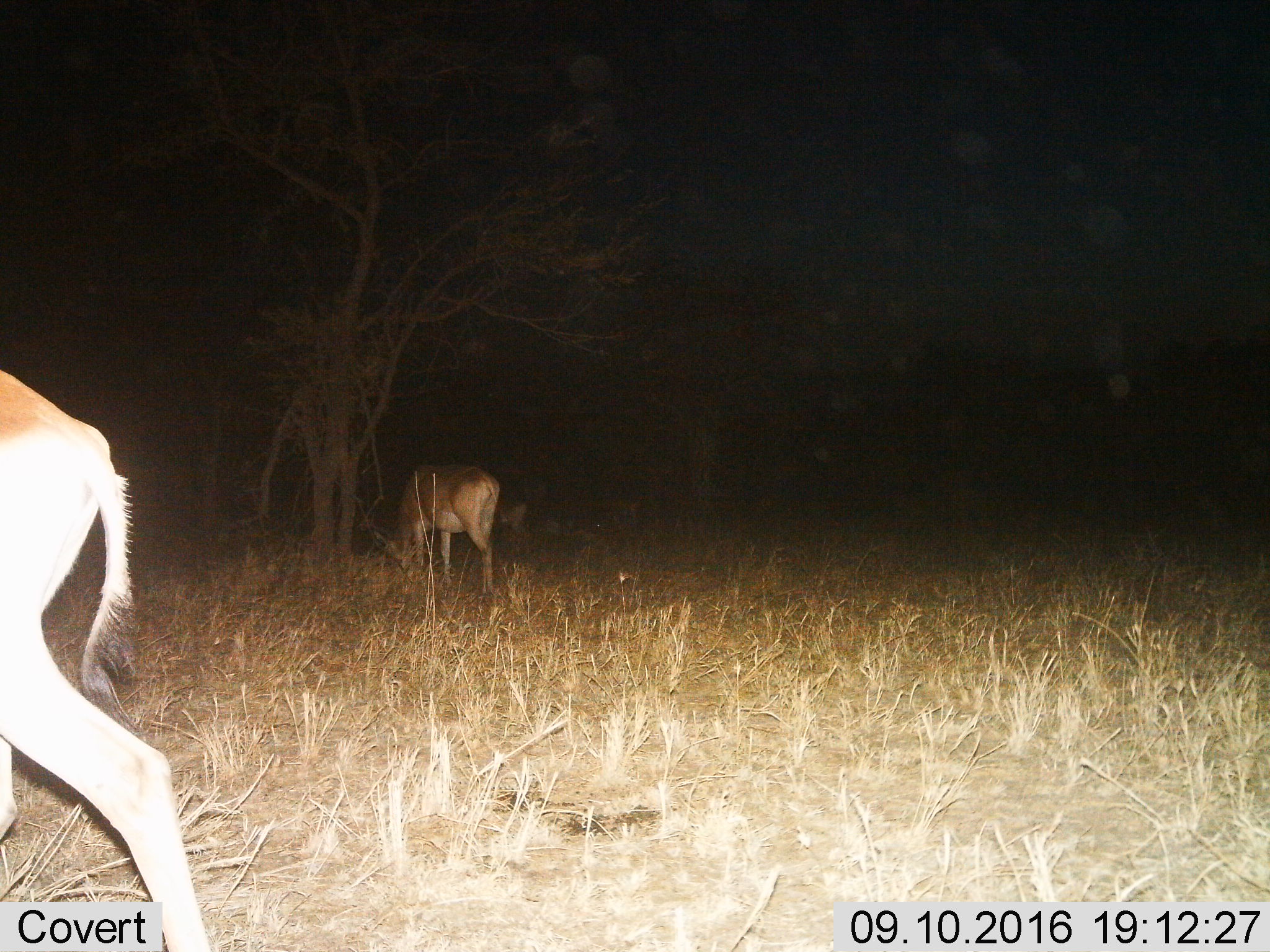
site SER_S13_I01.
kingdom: Animalia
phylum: Chordata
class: Mammalia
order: Artiodactyla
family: Bovidae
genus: Alcelaphus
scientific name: Alcelaphus buselaphus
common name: hartebeest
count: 2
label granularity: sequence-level